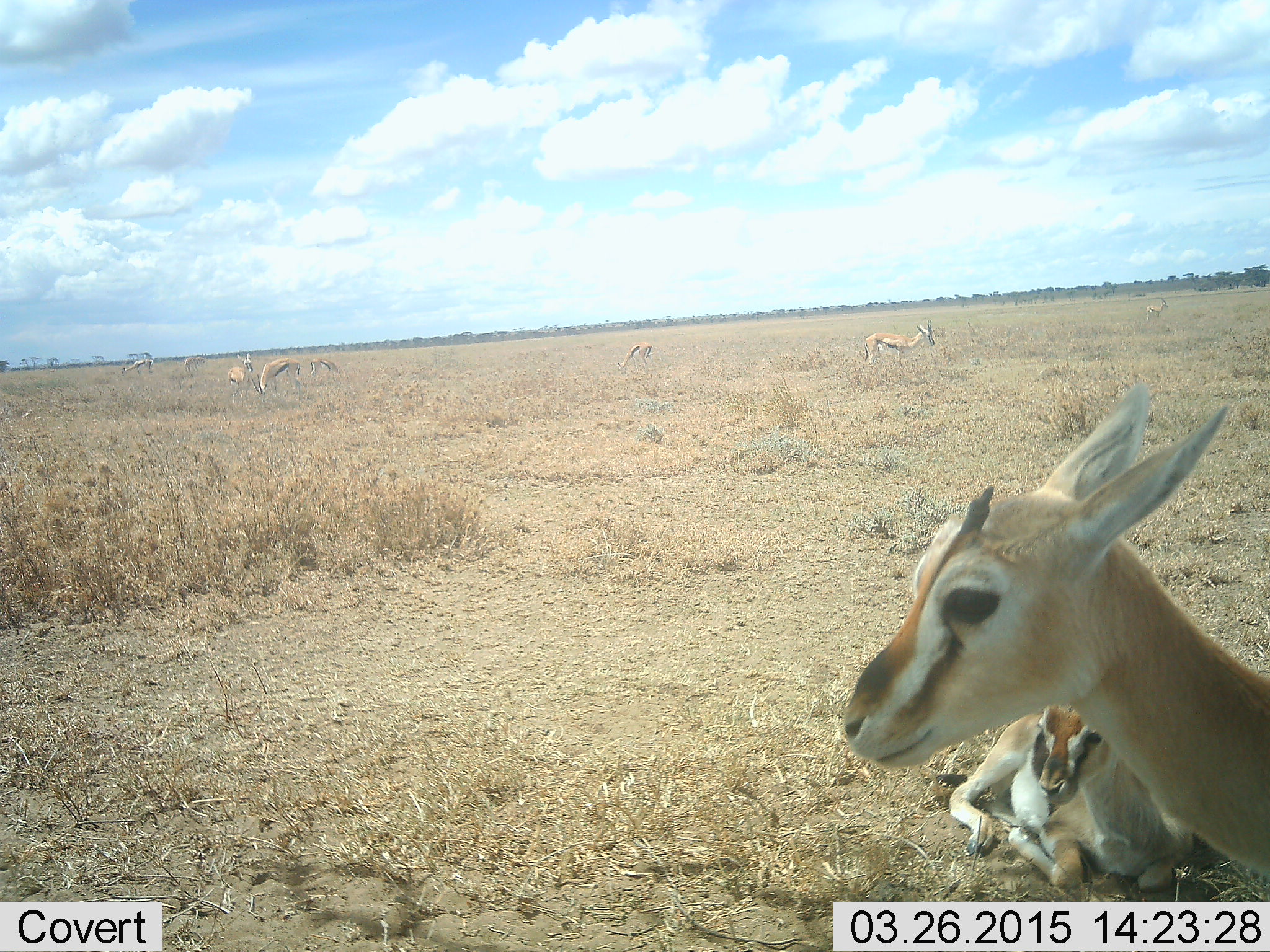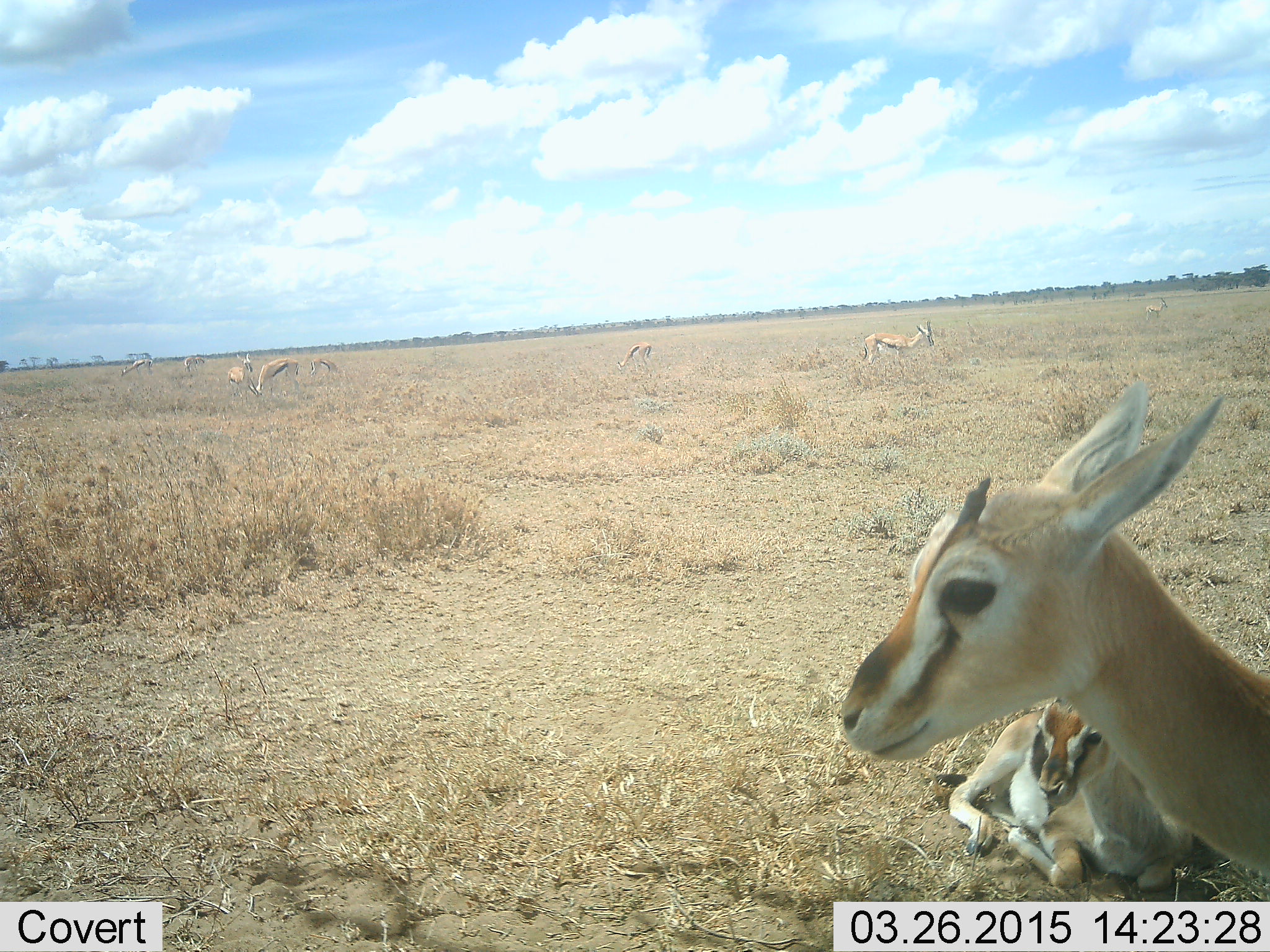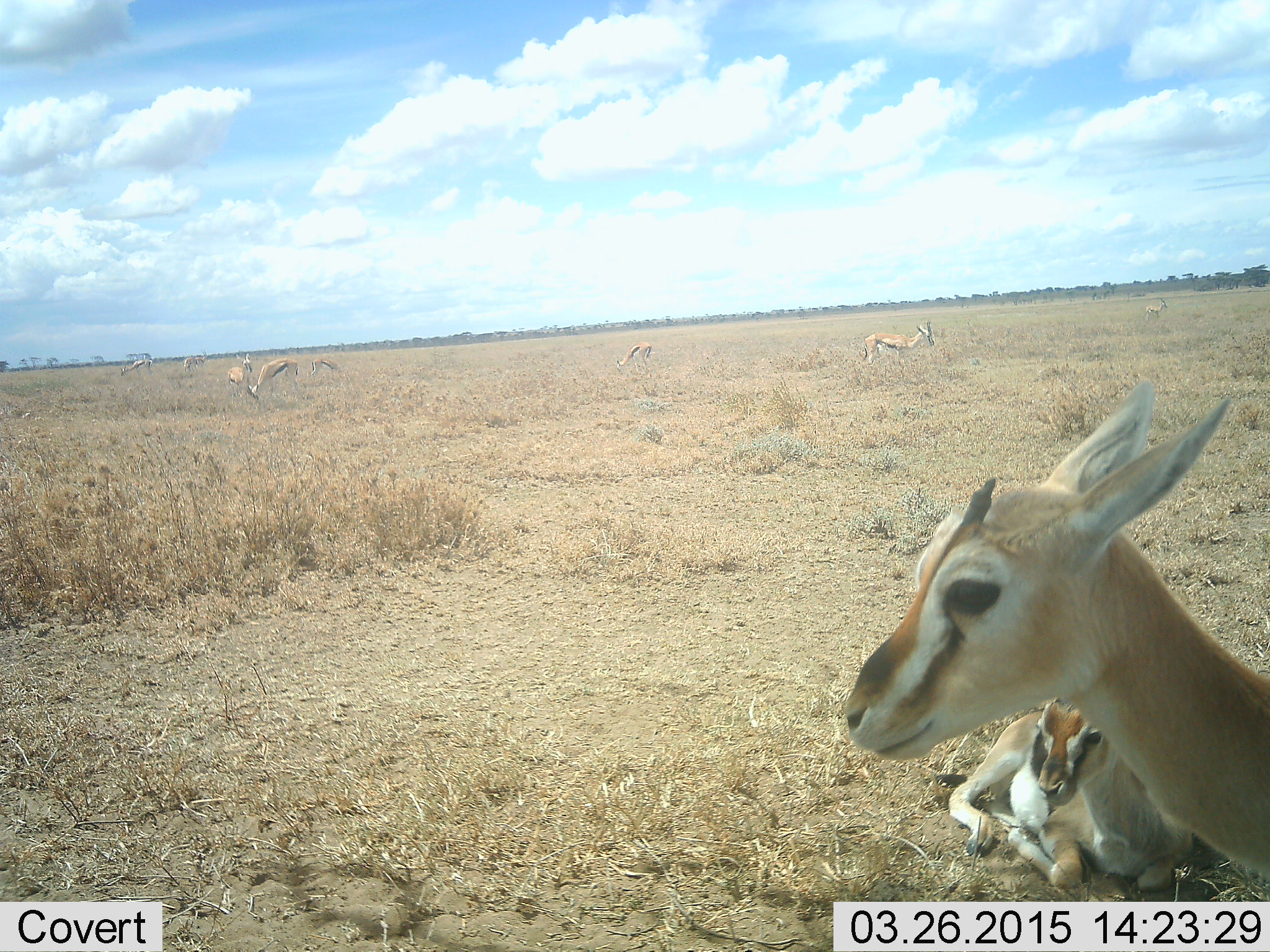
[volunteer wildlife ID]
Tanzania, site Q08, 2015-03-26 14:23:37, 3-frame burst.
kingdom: Animalia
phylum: Chordata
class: Mammalia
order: Artiodactyla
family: Bovidae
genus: Eudorcas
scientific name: Eudorcas thomsonii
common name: thomson's gazelle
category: gazellethomsons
Gazellethomsons (thomson's gazelle) (Eudorcas thomsonii), count 9. Behavior (volunteer vote fractions): standing 90%, resting 100%, moving 10%, interacting 0%. Young present (vote fraction): 20%. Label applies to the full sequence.